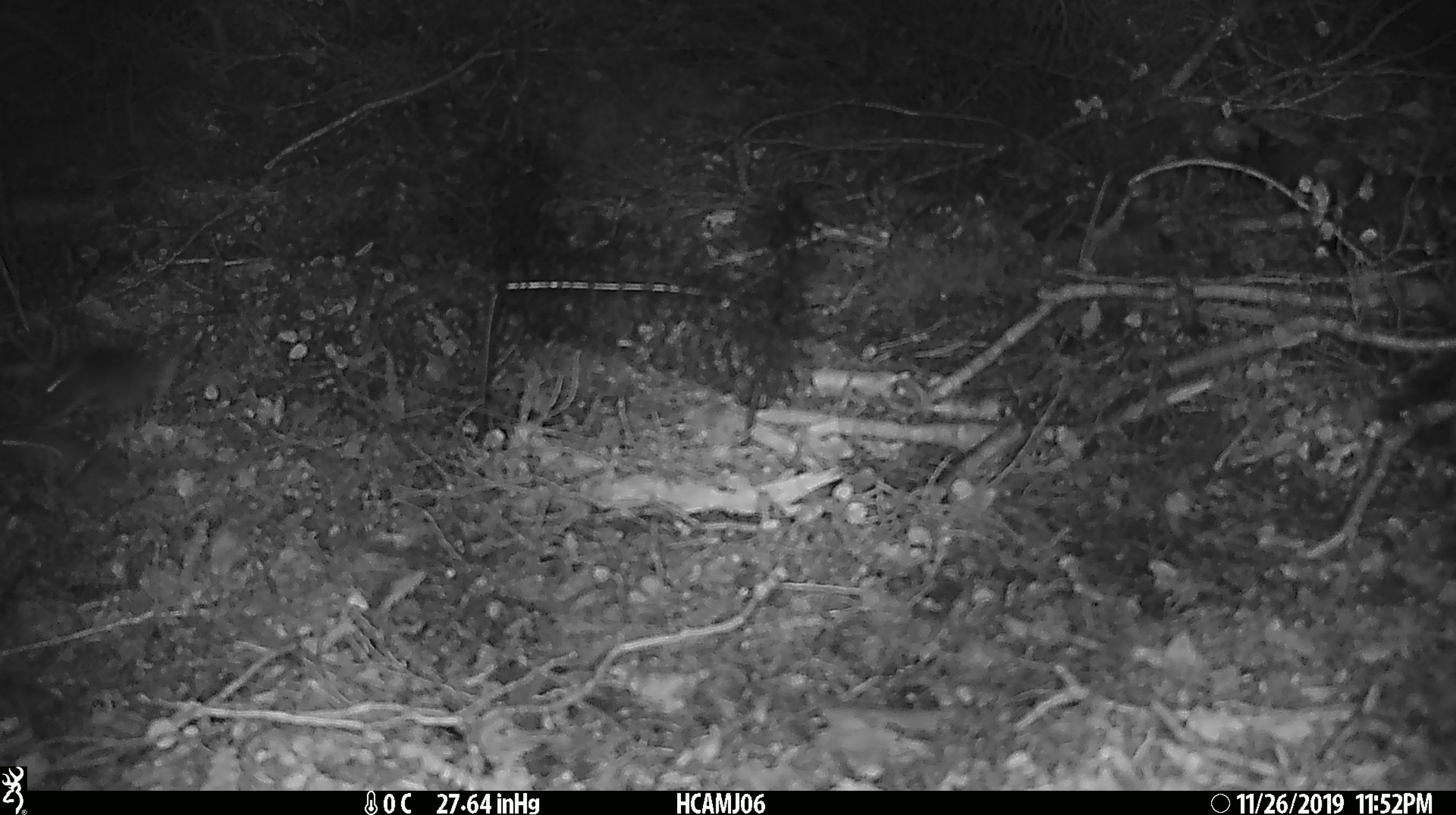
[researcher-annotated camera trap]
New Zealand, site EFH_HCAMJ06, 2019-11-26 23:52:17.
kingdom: Animalia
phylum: Chordata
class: Mammalia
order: Rodentia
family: Muridae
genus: Mus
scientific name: Mus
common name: mouse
Mouse (Mus).